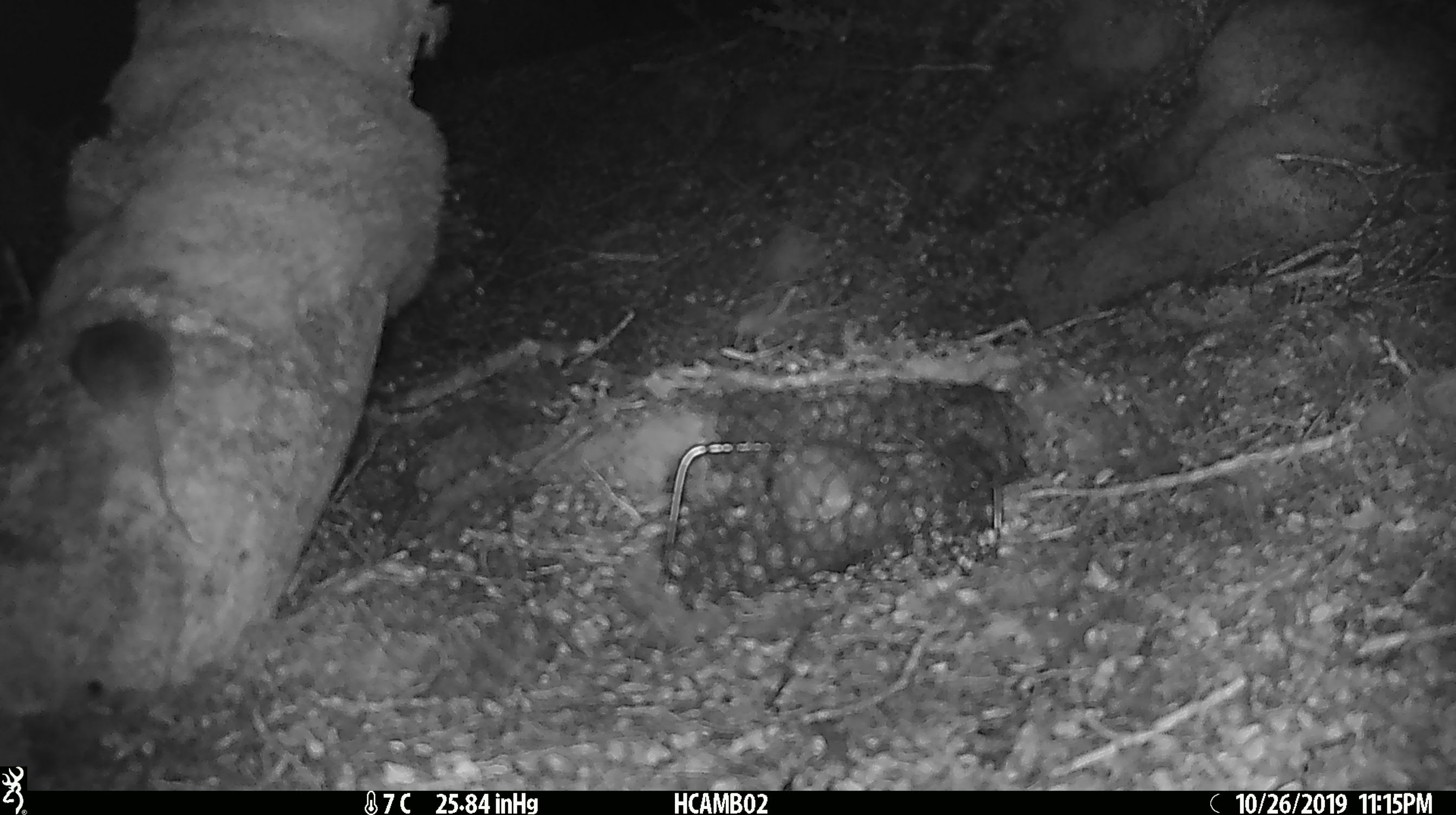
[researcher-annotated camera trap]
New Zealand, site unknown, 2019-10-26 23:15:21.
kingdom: Animalia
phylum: Chordata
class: Mammalia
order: Rodentia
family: Muridae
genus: Mus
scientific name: Mus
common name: mouse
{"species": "mouse (Mus)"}